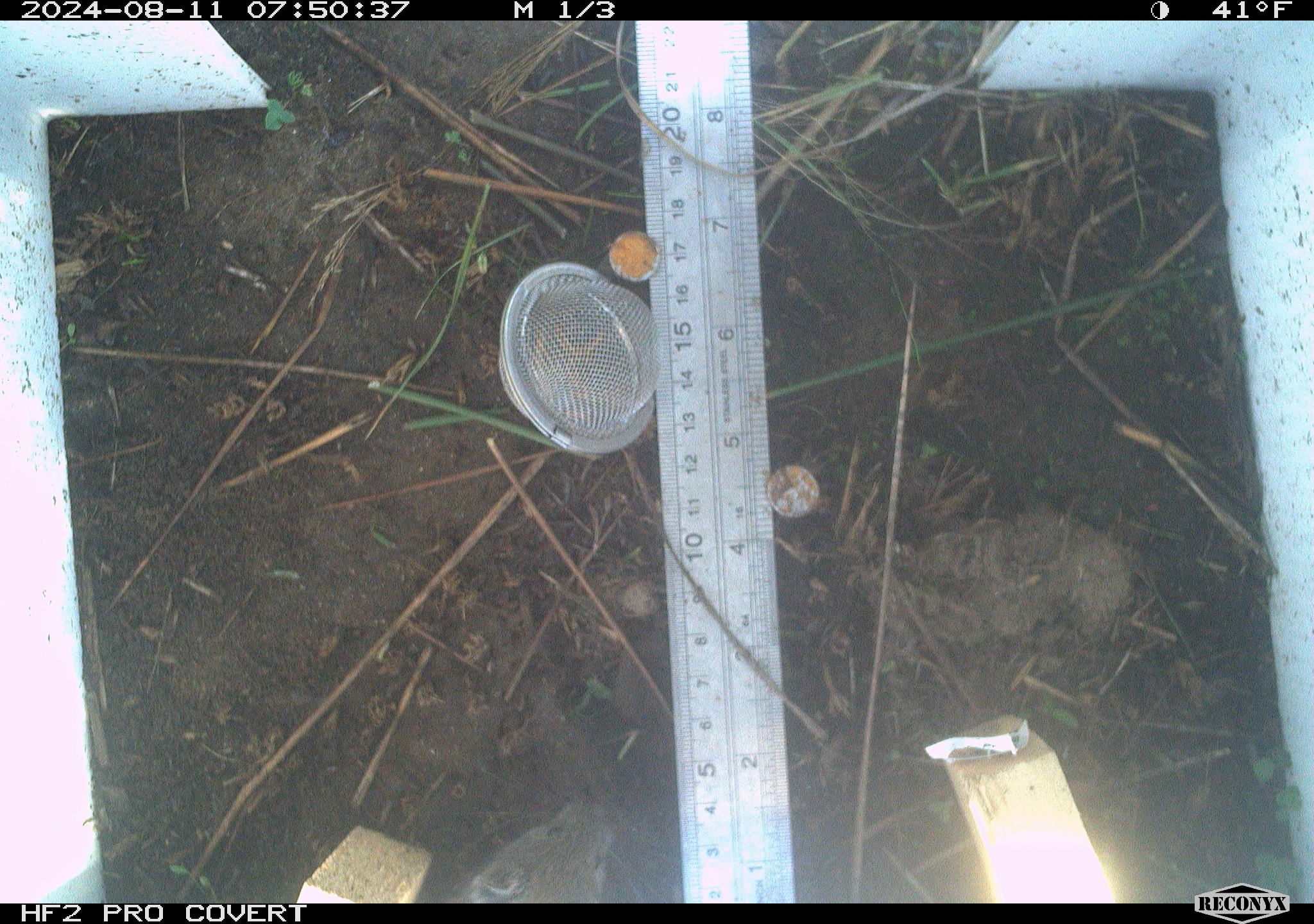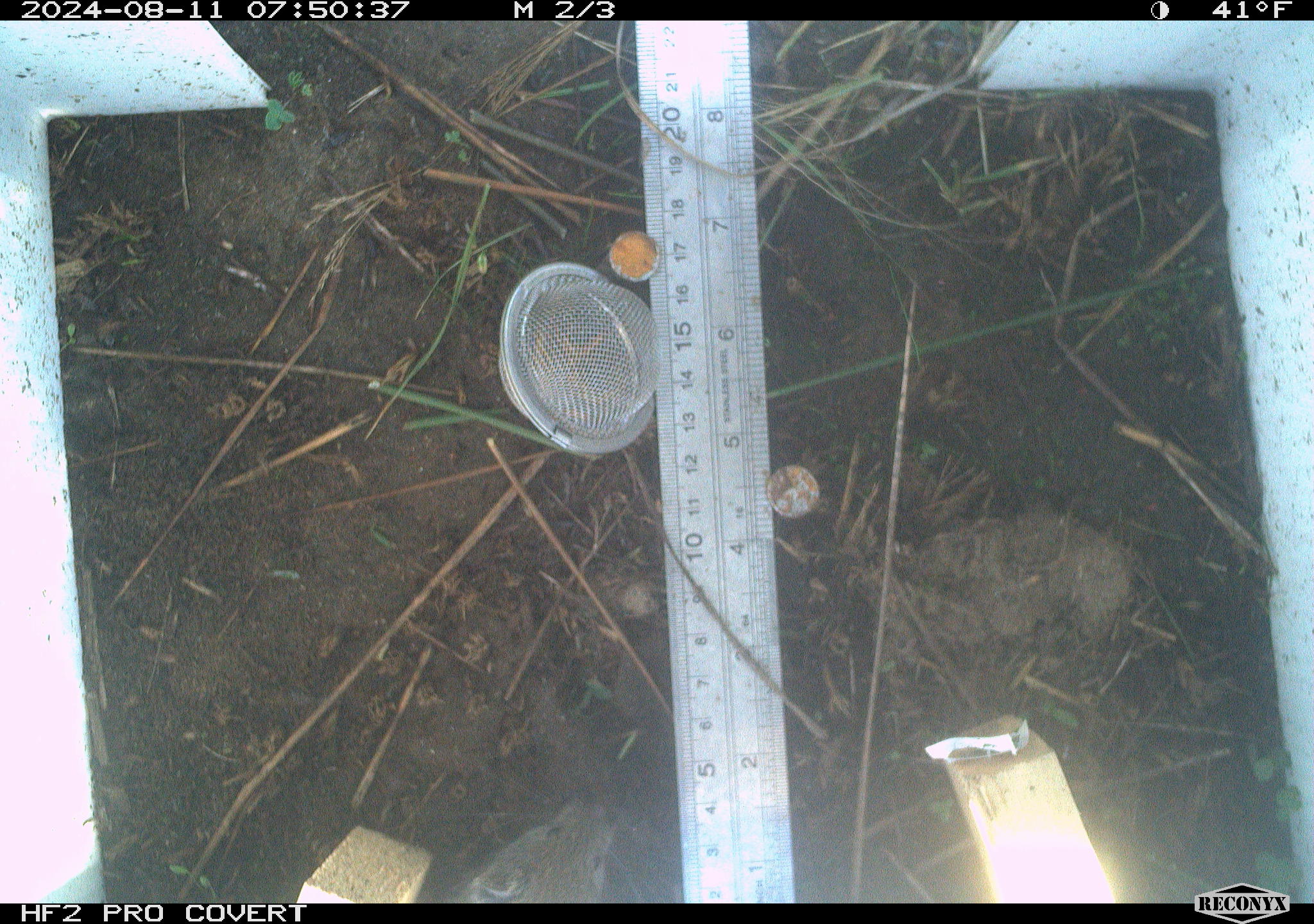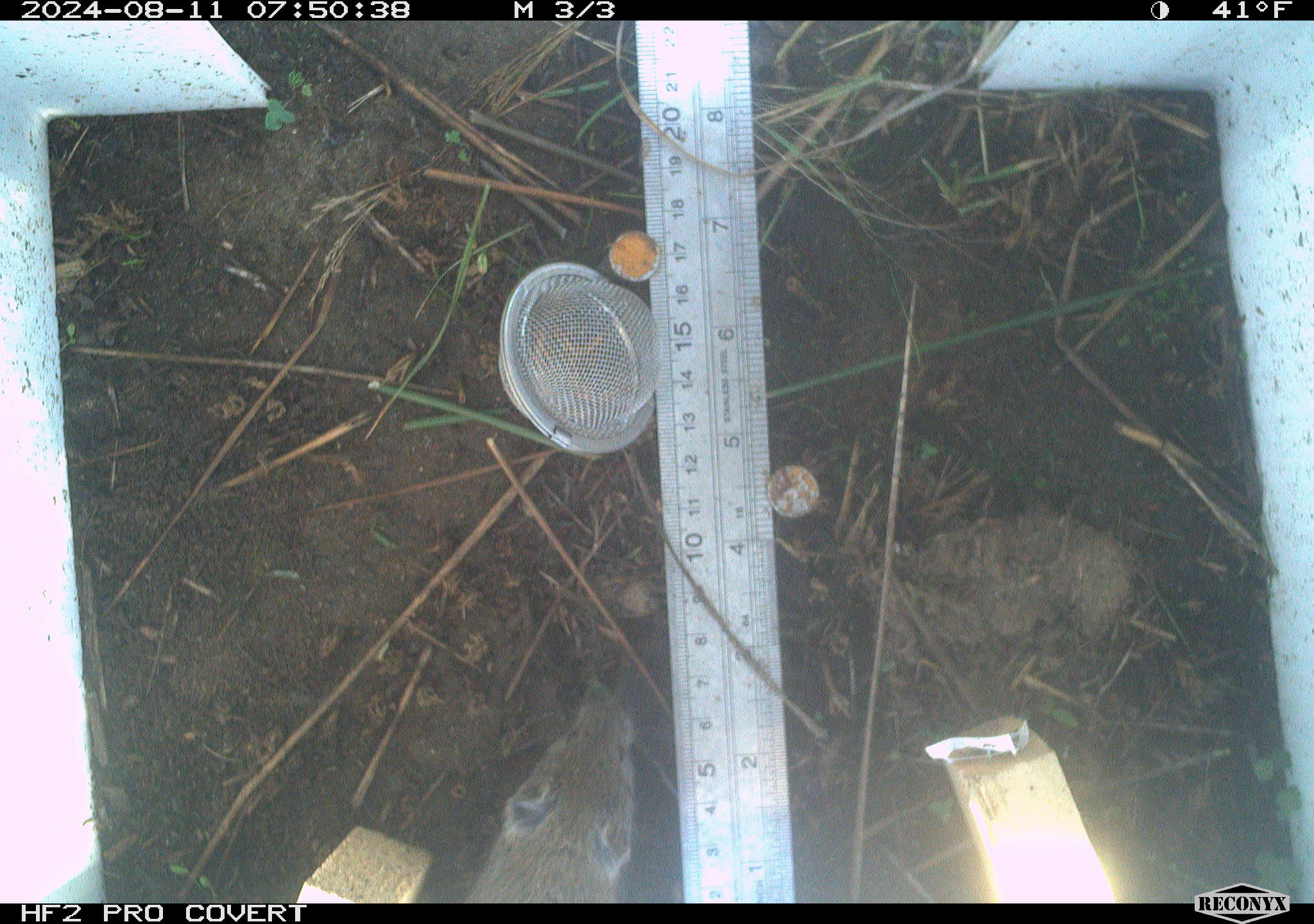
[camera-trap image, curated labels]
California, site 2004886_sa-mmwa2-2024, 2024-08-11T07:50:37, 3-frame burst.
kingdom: Animalia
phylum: Chordata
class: Mammalia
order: Rodentia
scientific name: Rodentia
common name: mouse species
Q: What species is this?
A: Mouse species (Rodentia).